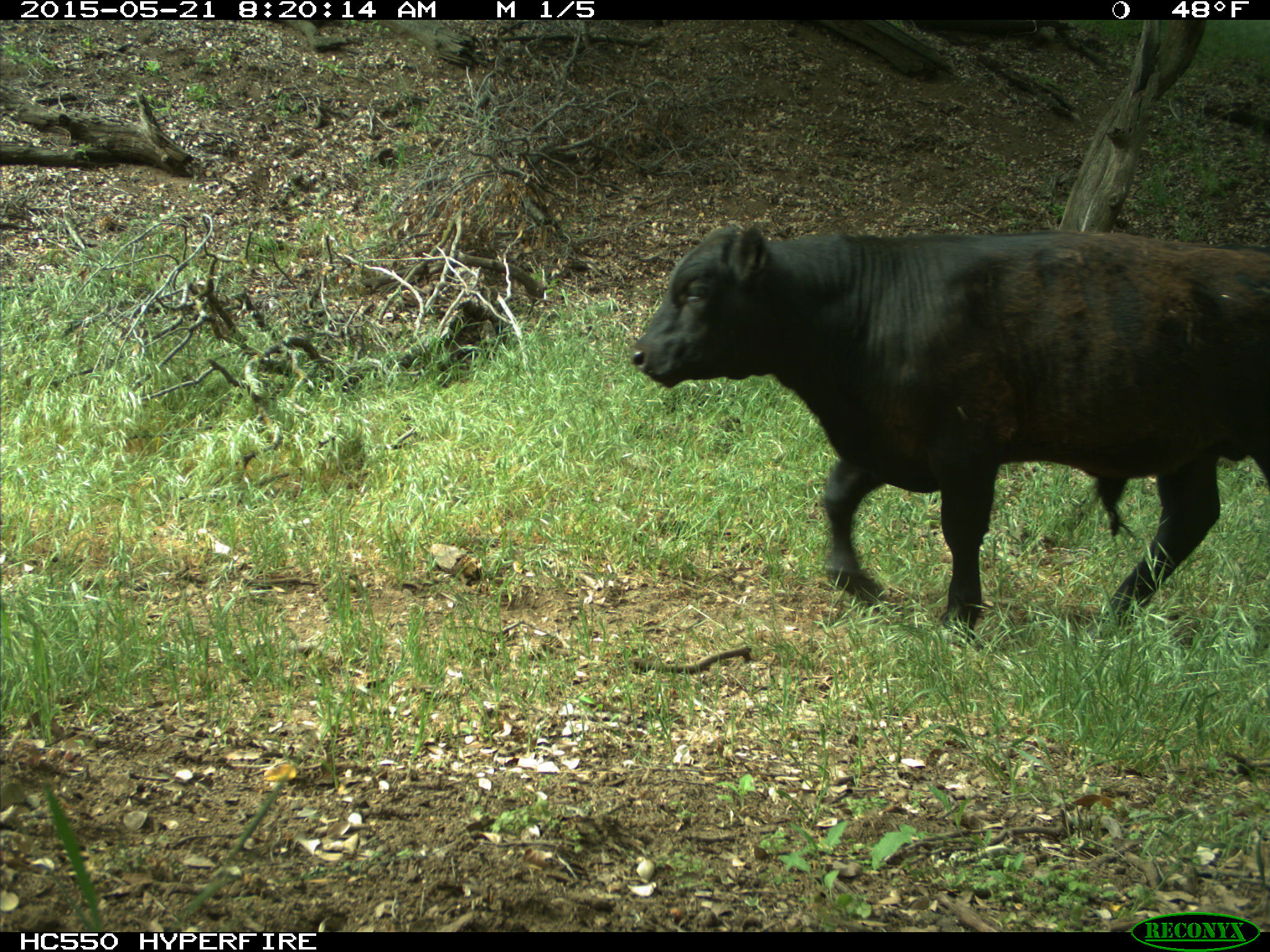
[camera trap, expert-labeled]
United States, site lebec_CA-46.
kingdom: Animalia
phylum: Chordata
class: Mammalia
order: Artiodactyla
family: Bovidae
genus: Bos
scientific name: Bos taurus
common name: domestic cow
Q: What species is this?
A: Bos taurus (domestic cow).